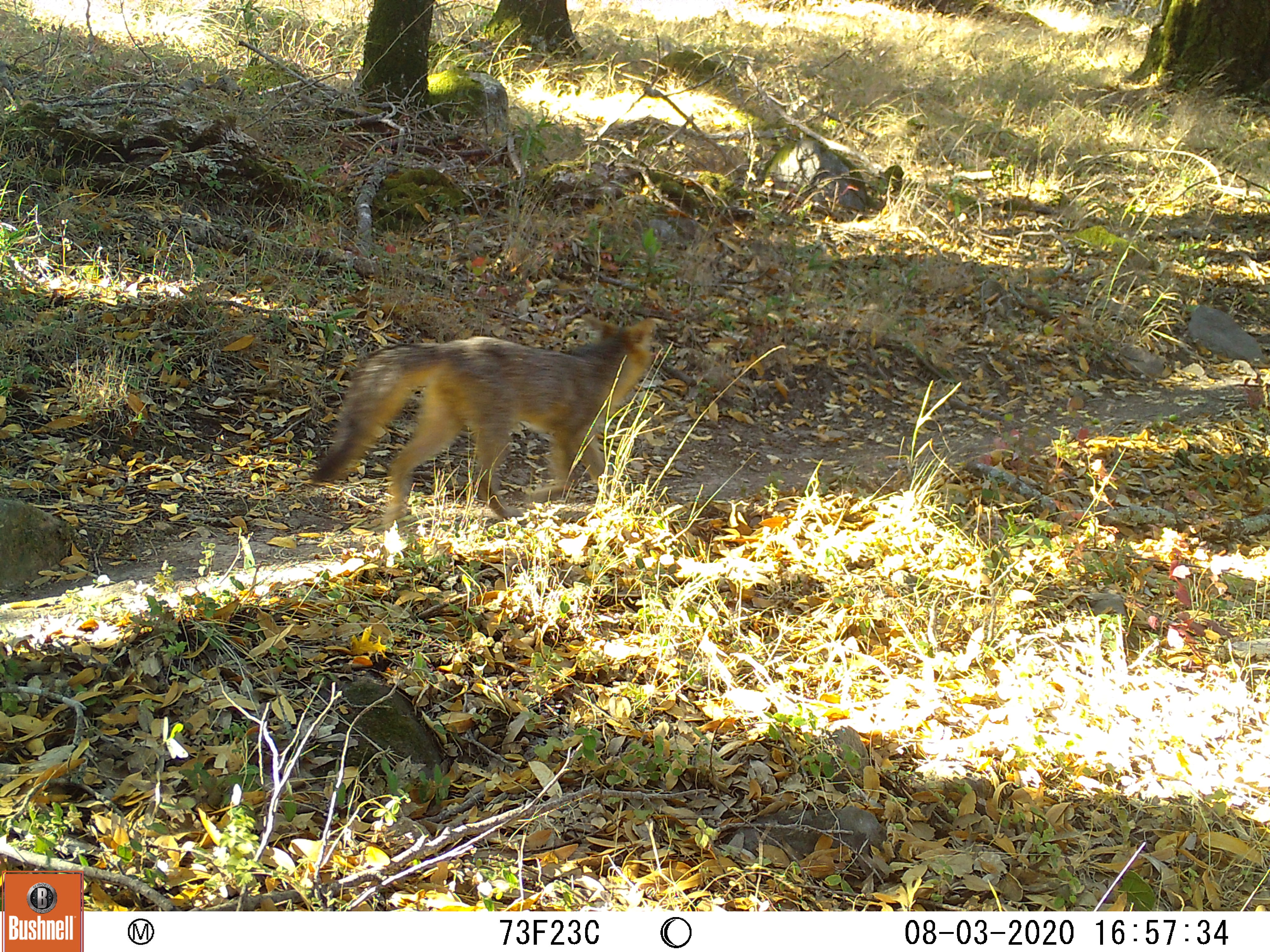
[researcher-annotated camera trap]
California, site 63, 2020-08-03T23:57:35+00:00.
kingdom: Animalia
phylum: Chordata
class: Mammalia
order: Carnivora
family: Canidae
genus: Urocyon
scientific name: Urocyon cinereoargenteus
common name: gray fox